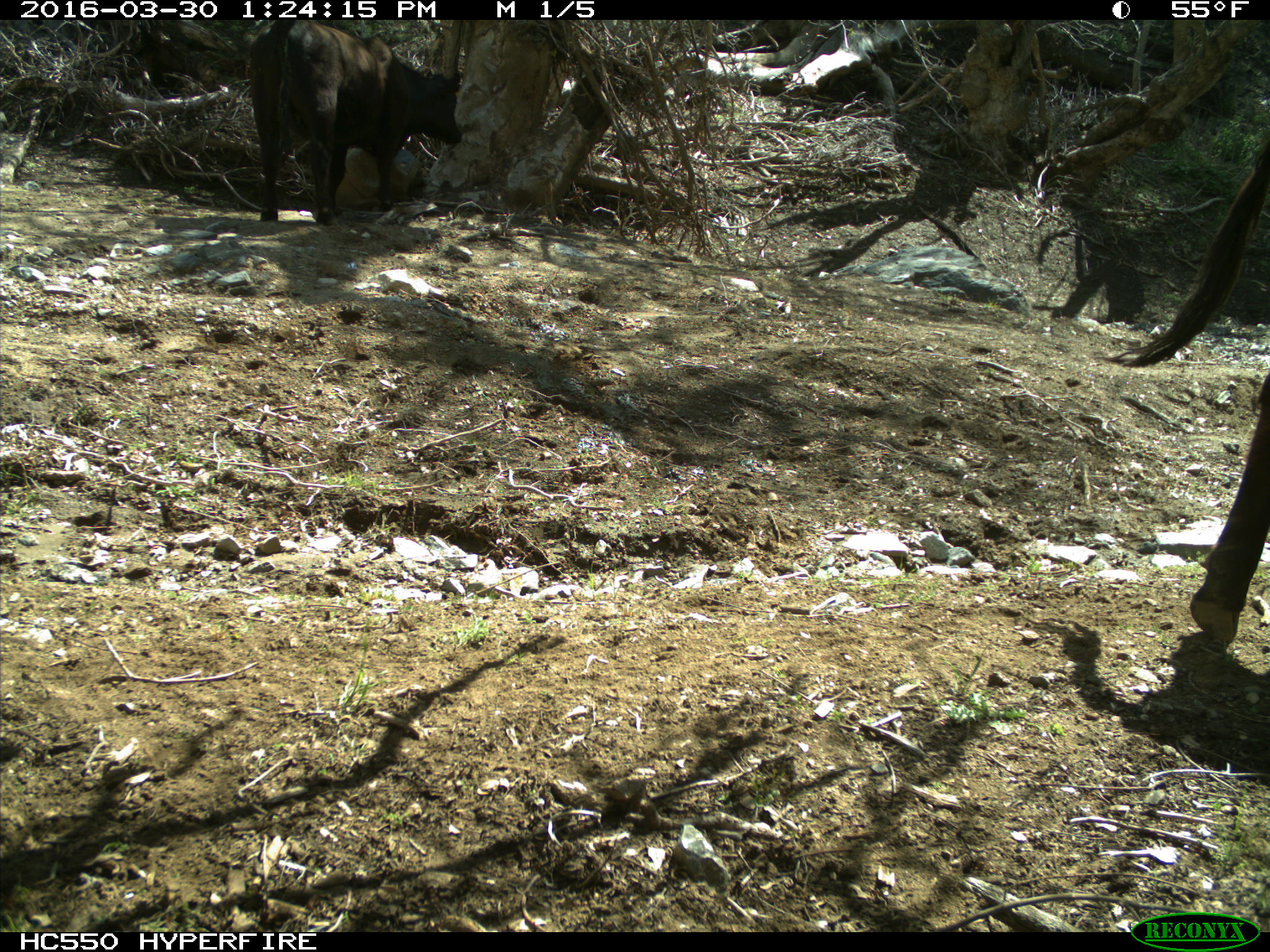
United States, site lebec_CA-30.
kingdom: Animalia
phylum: Chordata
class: Mammalia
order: Artiodactyla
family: Bovidae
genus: Bos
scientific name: Bos taurus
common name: domestic cow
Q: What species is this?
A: Bos taurus (domestic cow).